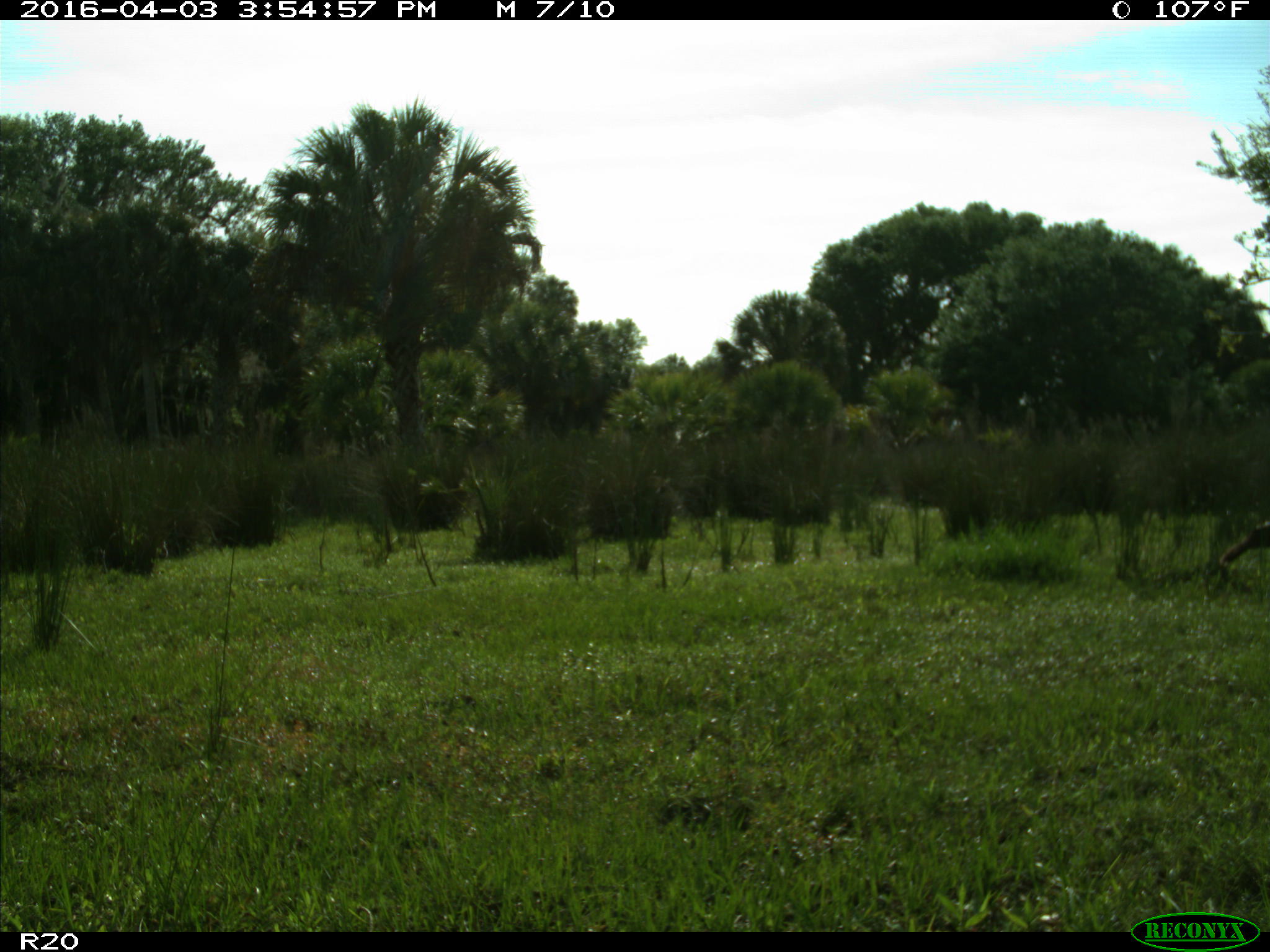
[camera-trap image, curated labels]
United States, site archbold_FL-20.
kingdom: Animalia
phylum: Chordata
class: Aves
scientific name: Aves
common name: birds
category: unidentified bird